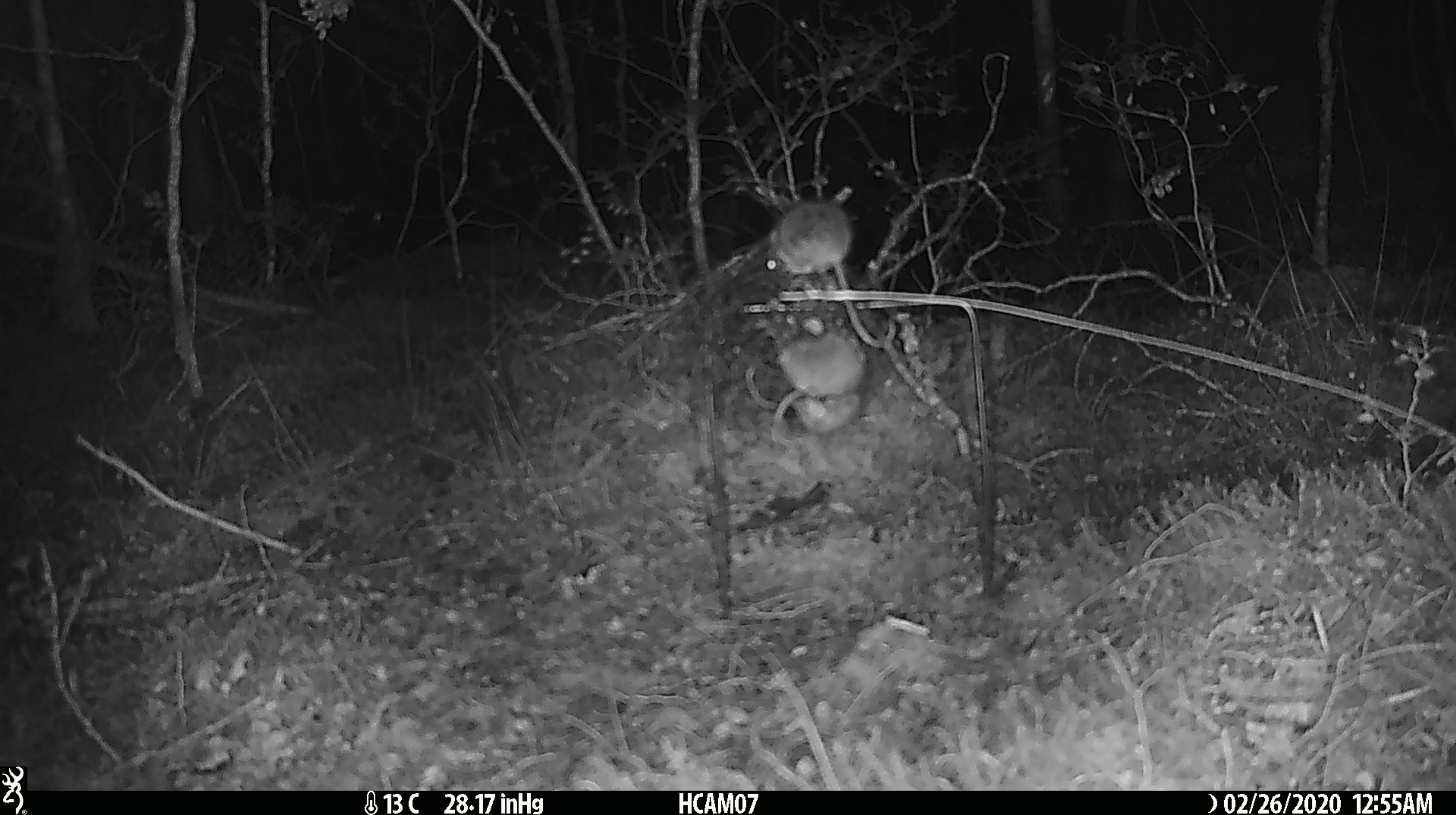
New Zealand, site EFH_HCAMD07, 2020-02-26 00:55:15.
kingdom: Animalia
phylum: Chordata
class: Mammalia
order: Rodentia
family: Muridae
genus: Mus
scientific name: Mus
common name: mouse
Mouse (Mus).